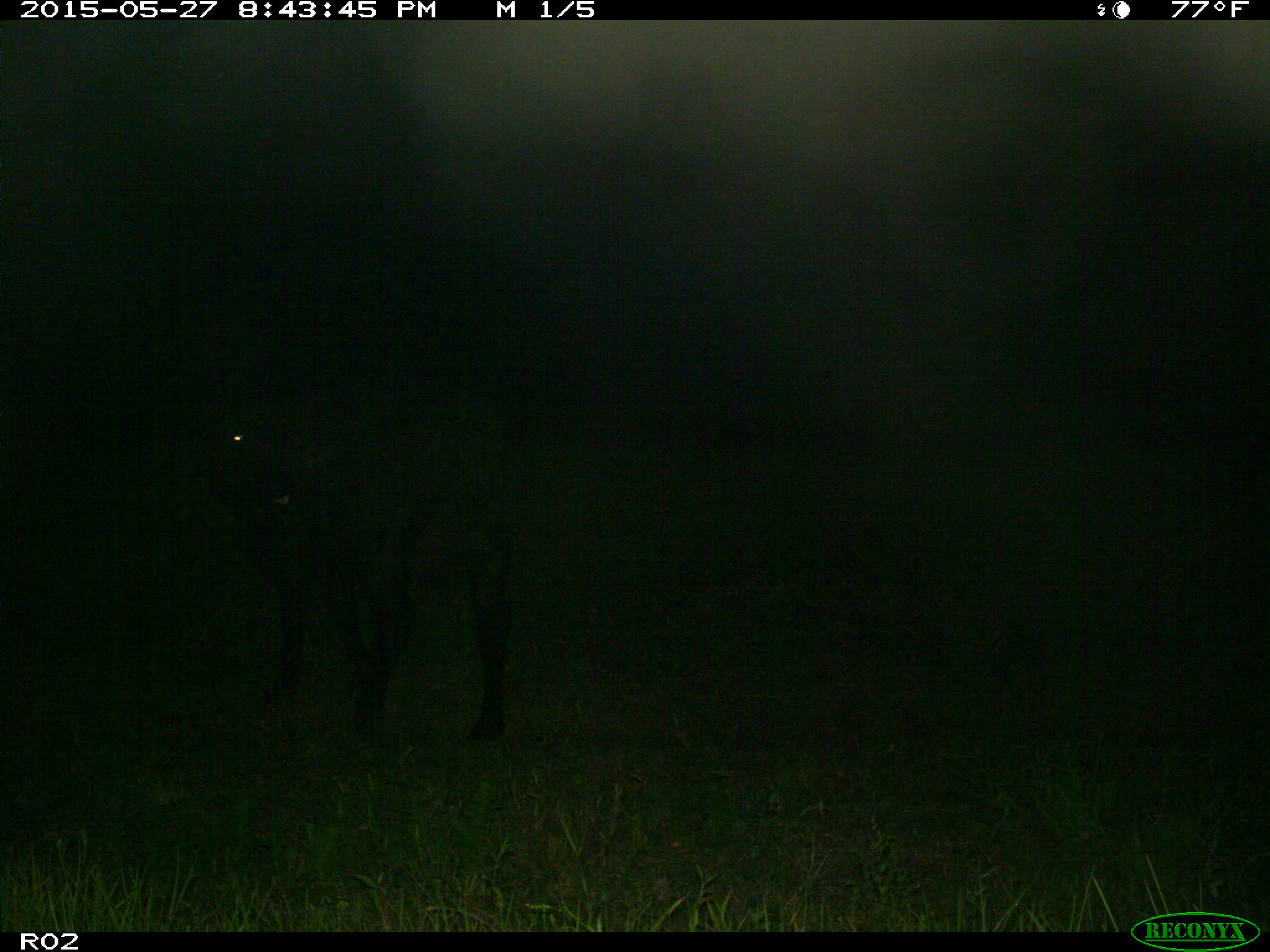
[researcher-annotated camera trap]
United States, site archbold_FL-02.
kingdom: Animalia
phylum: Chordata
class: Mammalia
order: Artiodactyla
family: Bovidae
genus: Bos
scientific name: Bos taurus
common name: domestic cow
Bos taurus (domestic cow).